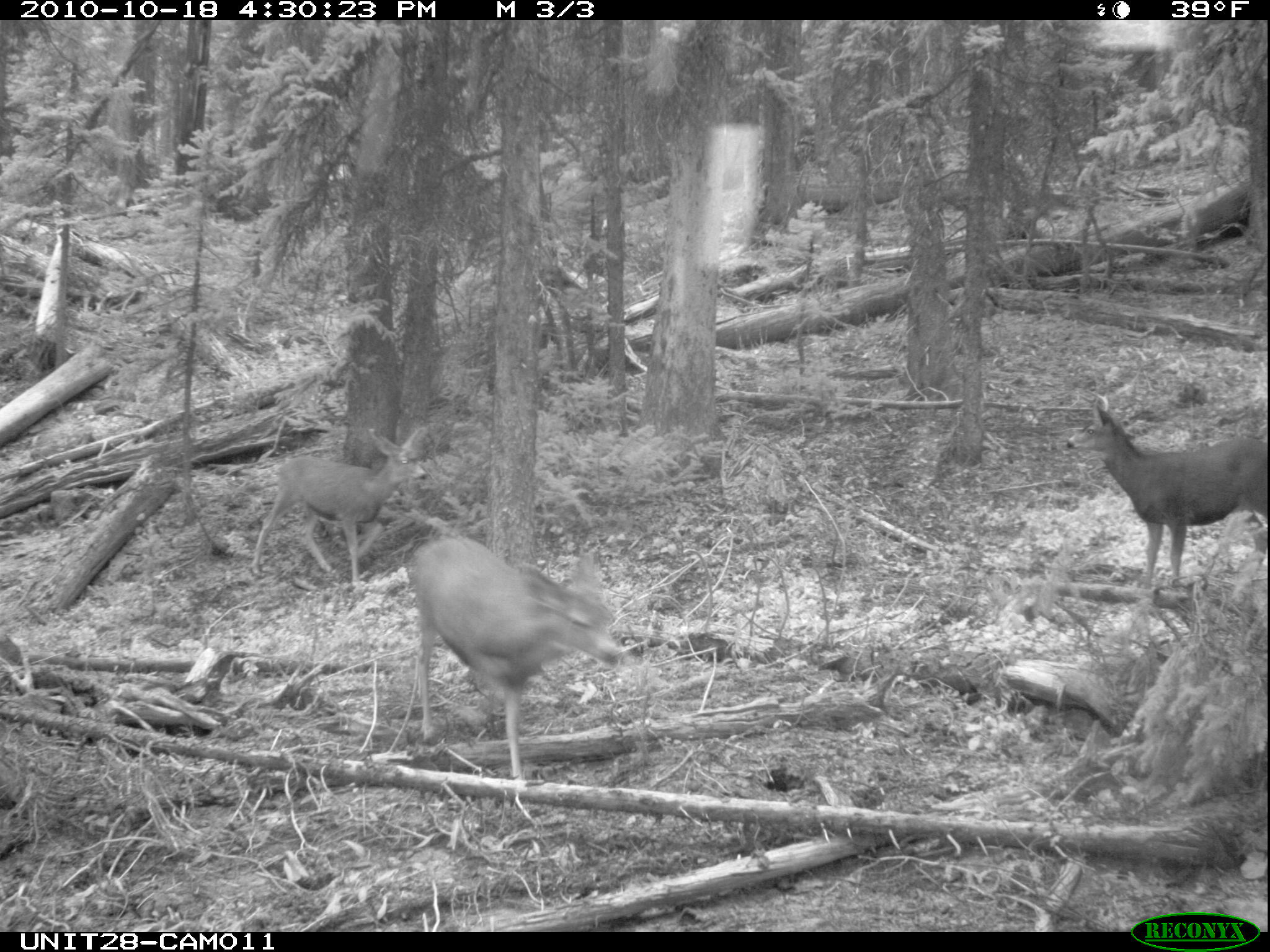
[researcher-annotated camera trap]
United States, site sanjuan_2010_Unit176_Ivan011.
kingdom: Animalia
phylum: Chordata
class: Mammalia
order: Artiodactyla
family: Cervidae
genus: Odocoileus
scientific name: Odocoileus hemionus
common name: mule deer